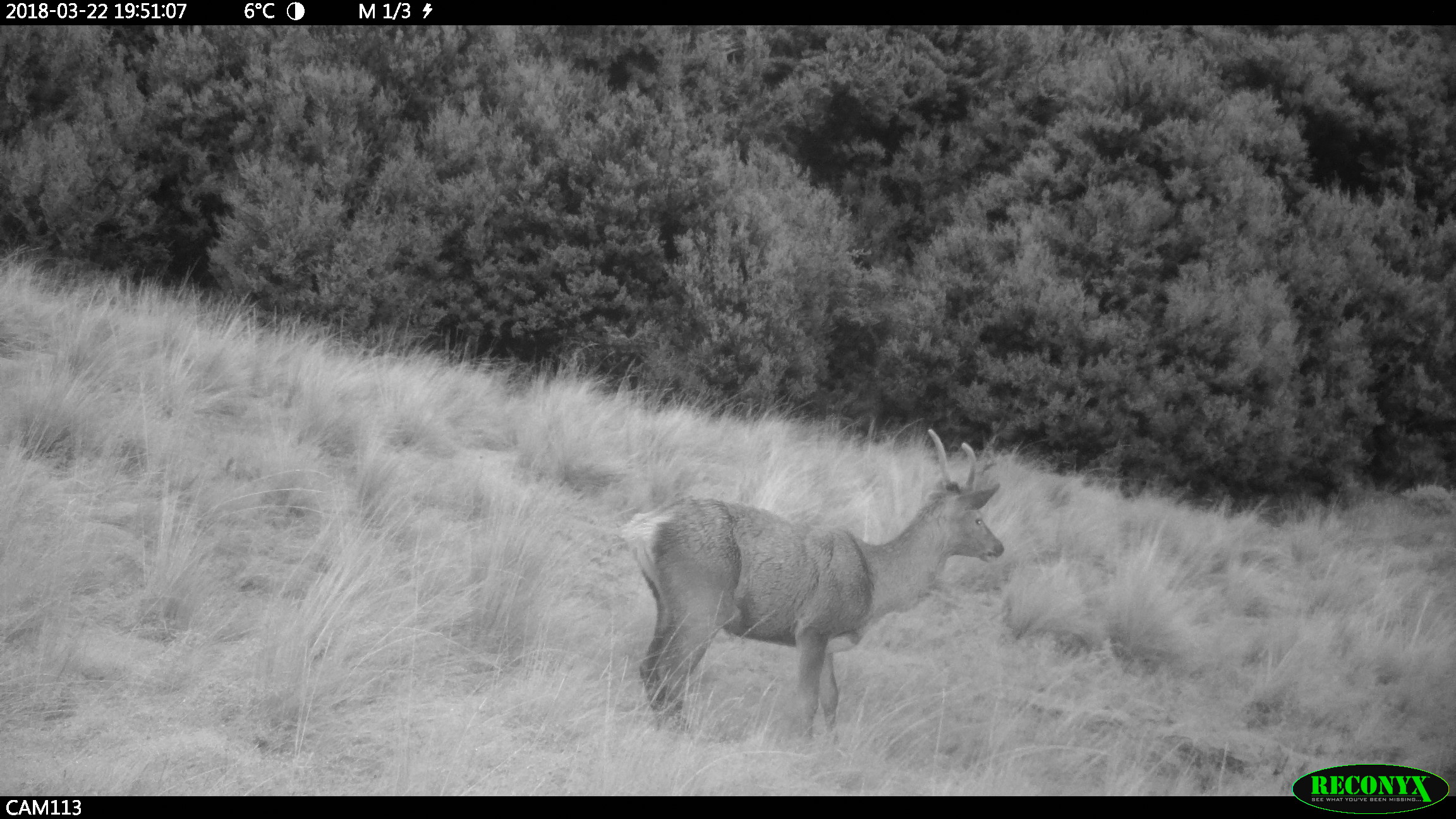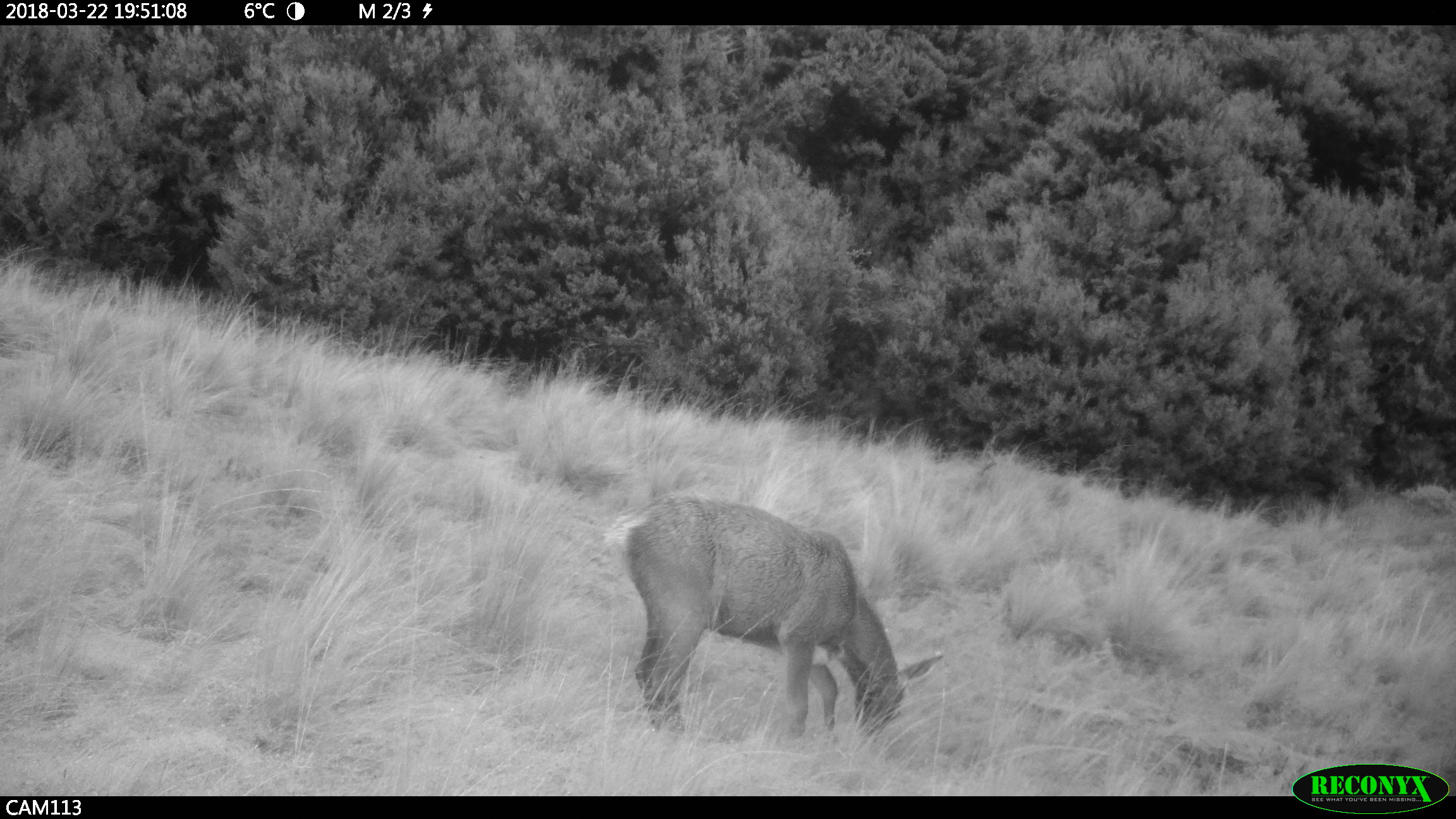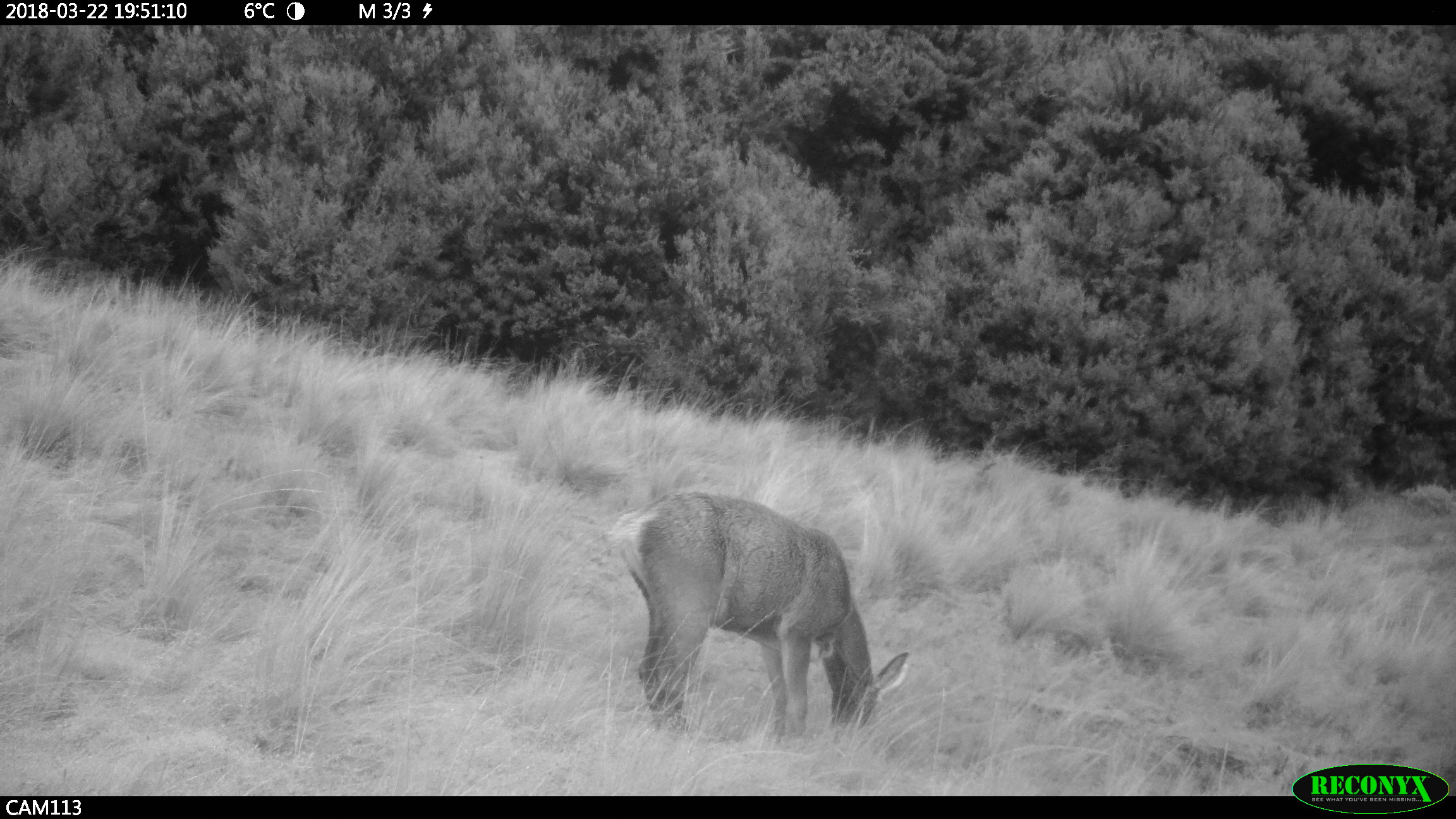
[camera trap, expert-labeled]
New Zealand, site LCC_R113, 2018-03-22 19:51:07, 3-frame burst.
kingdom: Animalia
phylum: Chordata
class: Mammalia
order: Artiodactyla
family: Cervidae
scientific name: Cervidae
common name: deer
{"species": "deer (Cervidae)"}